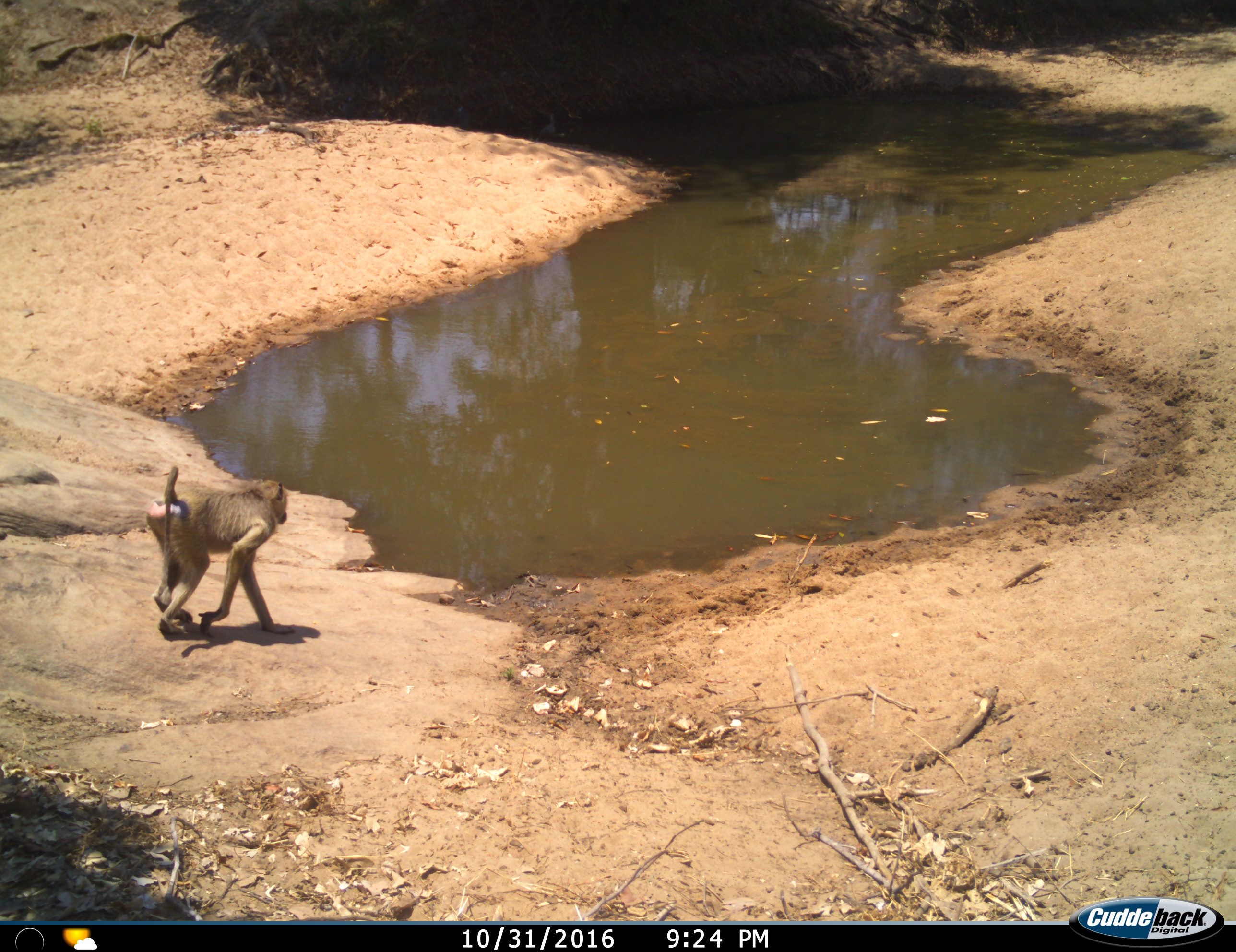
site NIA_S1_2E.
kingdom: Animalia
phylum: Chordata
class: Mammalia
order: Primates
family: Cercopithecidae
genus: Papio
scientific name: Papio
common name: baboon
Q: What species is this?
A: Baboon (Papio).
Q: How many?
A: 1.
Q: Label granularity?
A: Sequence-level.